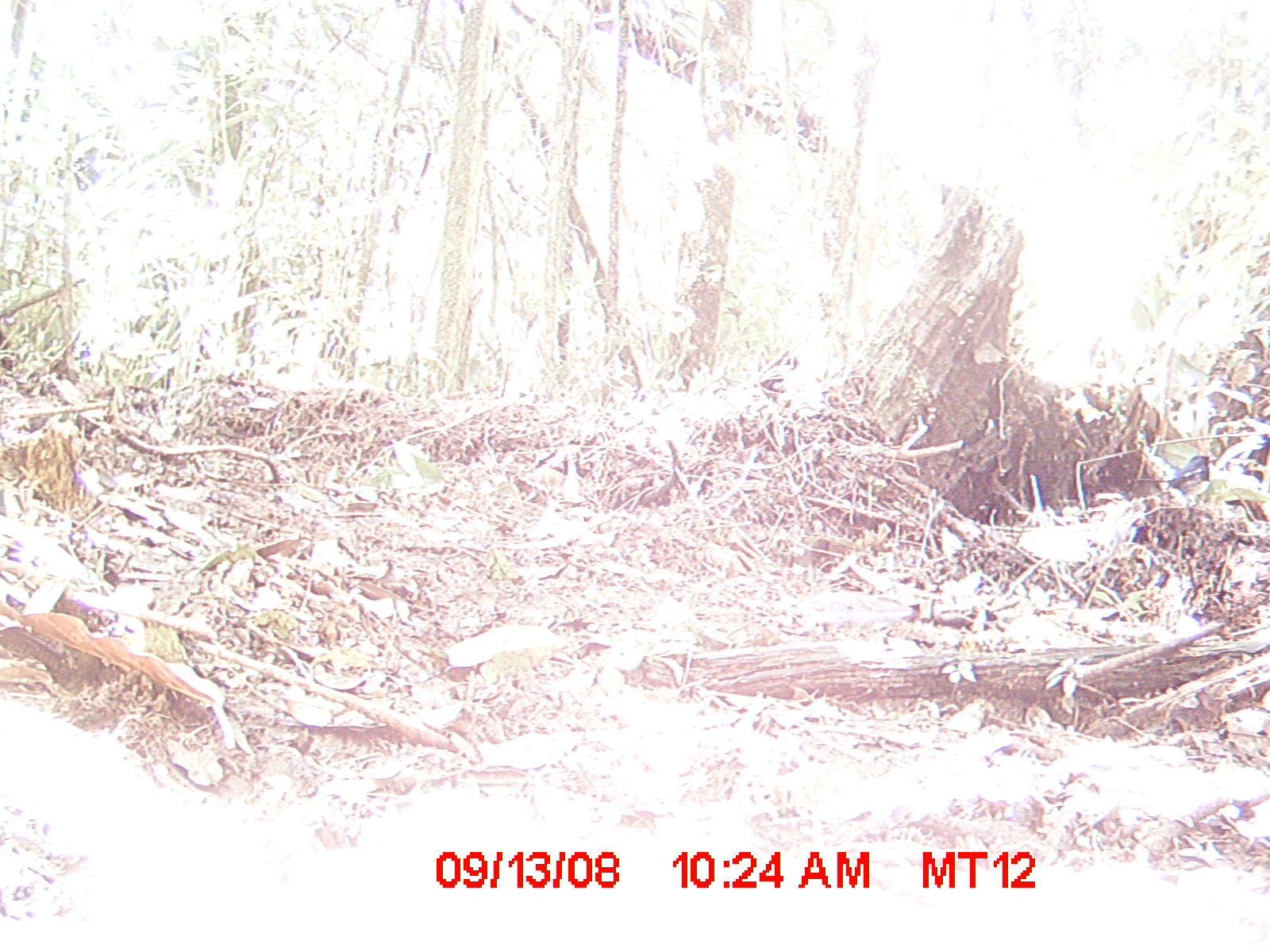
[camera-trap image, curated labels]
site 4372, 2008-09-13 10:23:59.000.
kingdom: Animalia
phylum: Chordata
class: Aves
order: Passeriformes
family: Muscicapidae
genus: Copsychus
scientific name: Copsychus albospecularis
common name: madagascar magpie-robin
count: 1